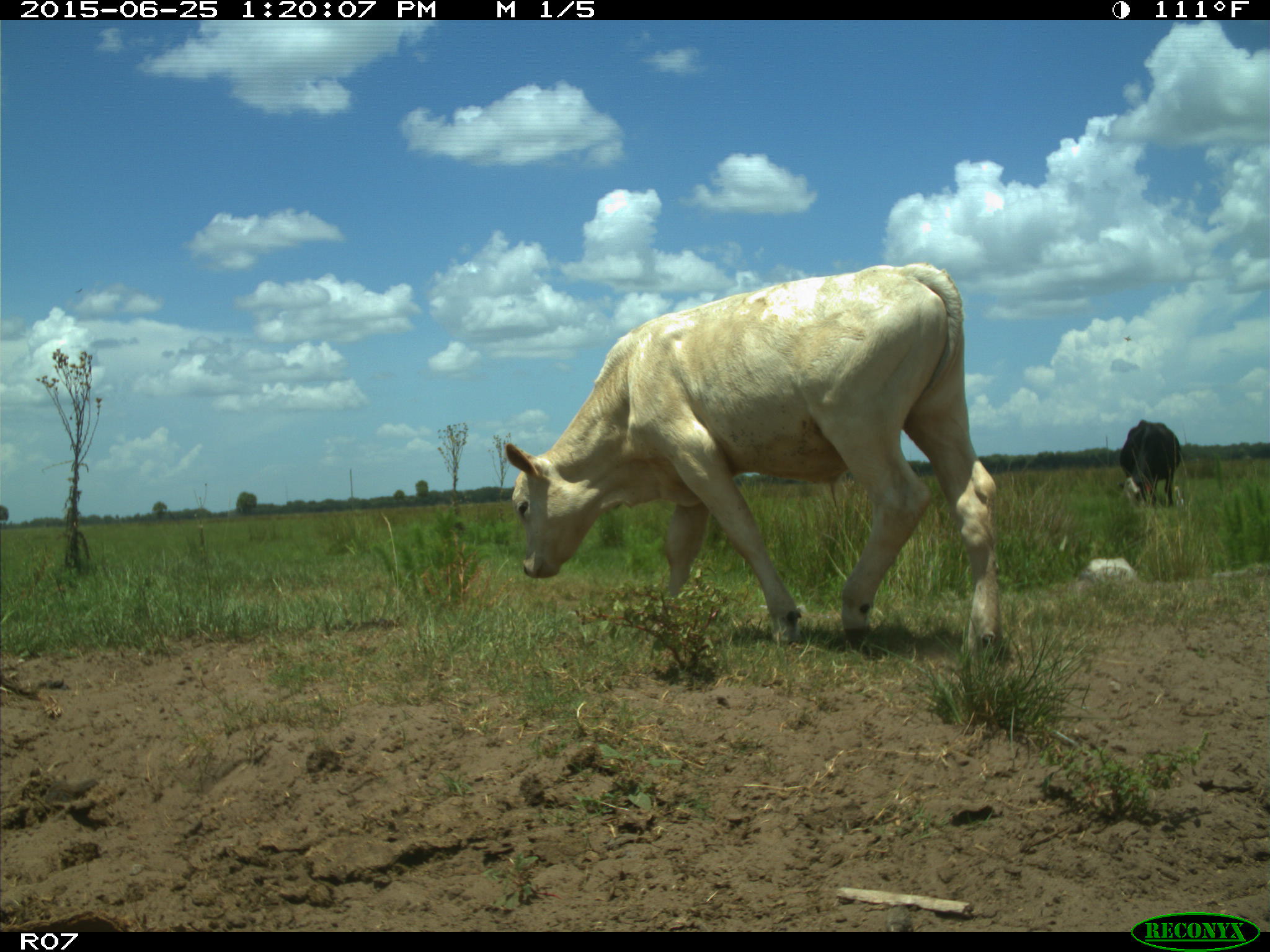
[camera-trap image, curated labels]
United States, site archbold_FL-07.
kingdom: Animalia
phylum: Chordata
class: Mammalia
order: Artiodactyla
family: Bovidae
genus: Bos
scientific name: Bos taurus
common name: domestic cow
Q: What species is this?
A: Bos taurus (domestic cow).